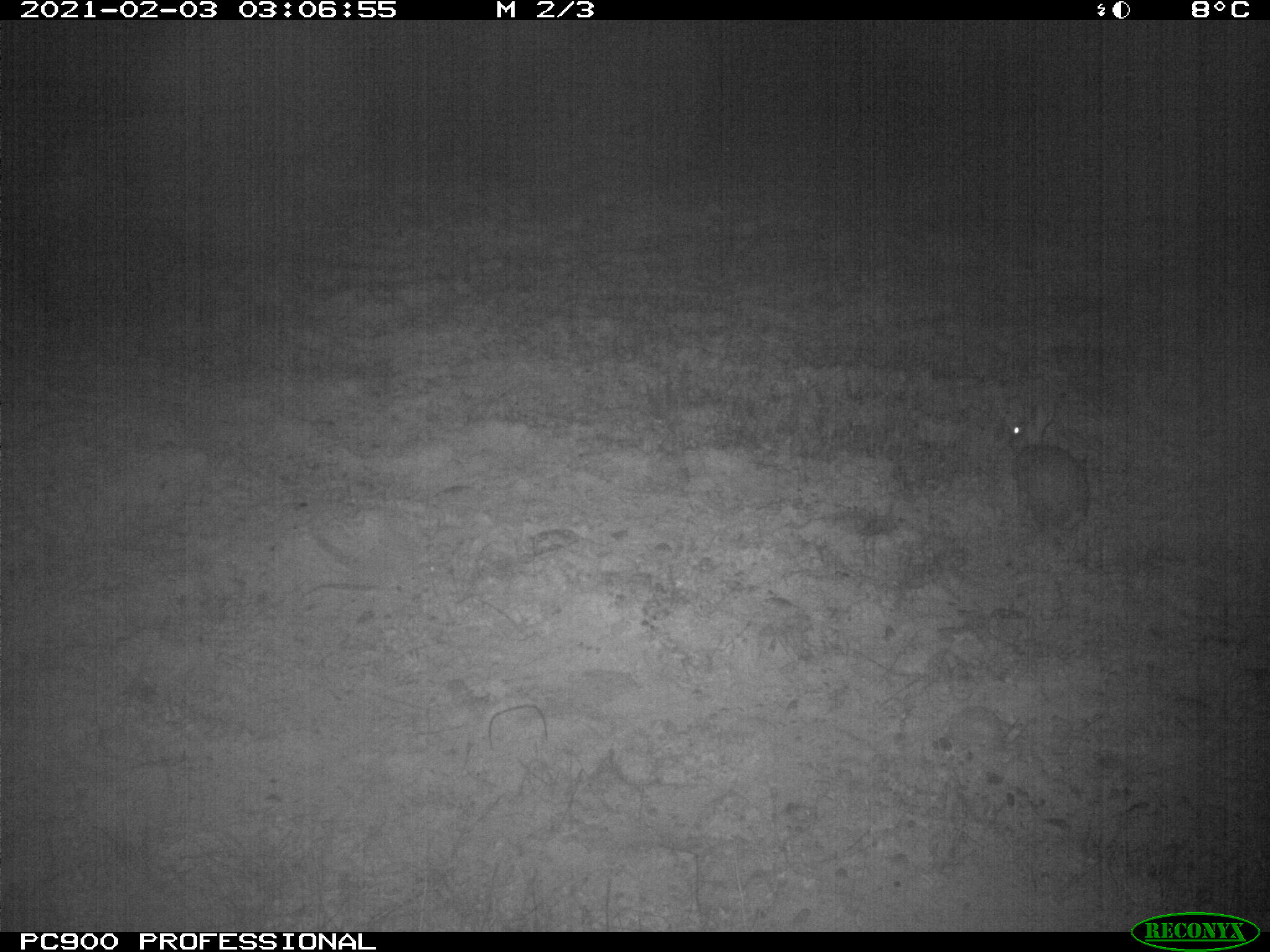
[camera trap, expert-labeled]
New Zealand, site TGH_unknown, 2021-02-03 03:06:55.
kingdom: Animalia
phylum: Chordata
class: Mammalia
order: Lagomorpha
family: Leporidae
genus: Oryctolagus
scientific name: Oryctolagus cuniculus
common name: european rabbit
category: rabbit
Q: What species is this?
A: Rabbit (european rabbit) (Oryctolagus cuniculus).